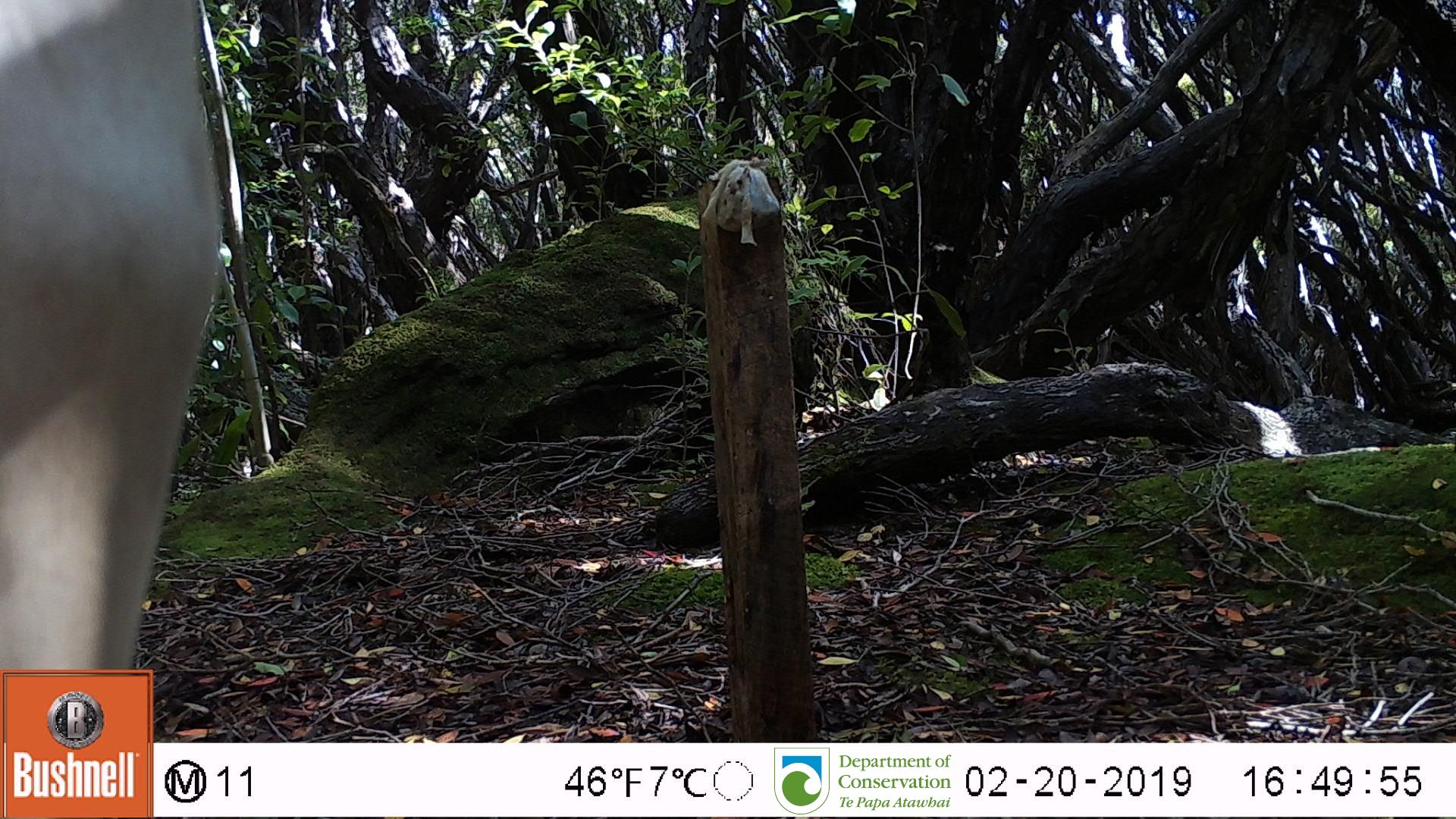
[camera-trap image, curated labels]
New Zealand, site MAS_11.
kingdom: Animalia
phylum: Chordata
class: Mammalia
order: Carnivora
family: Otariidae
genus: Phocarctos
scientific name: Phocarctos hookeri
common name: new zealand sea lion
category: sealion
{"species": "sealion (new zealand sea lion) (Phocarctos hookeri)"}